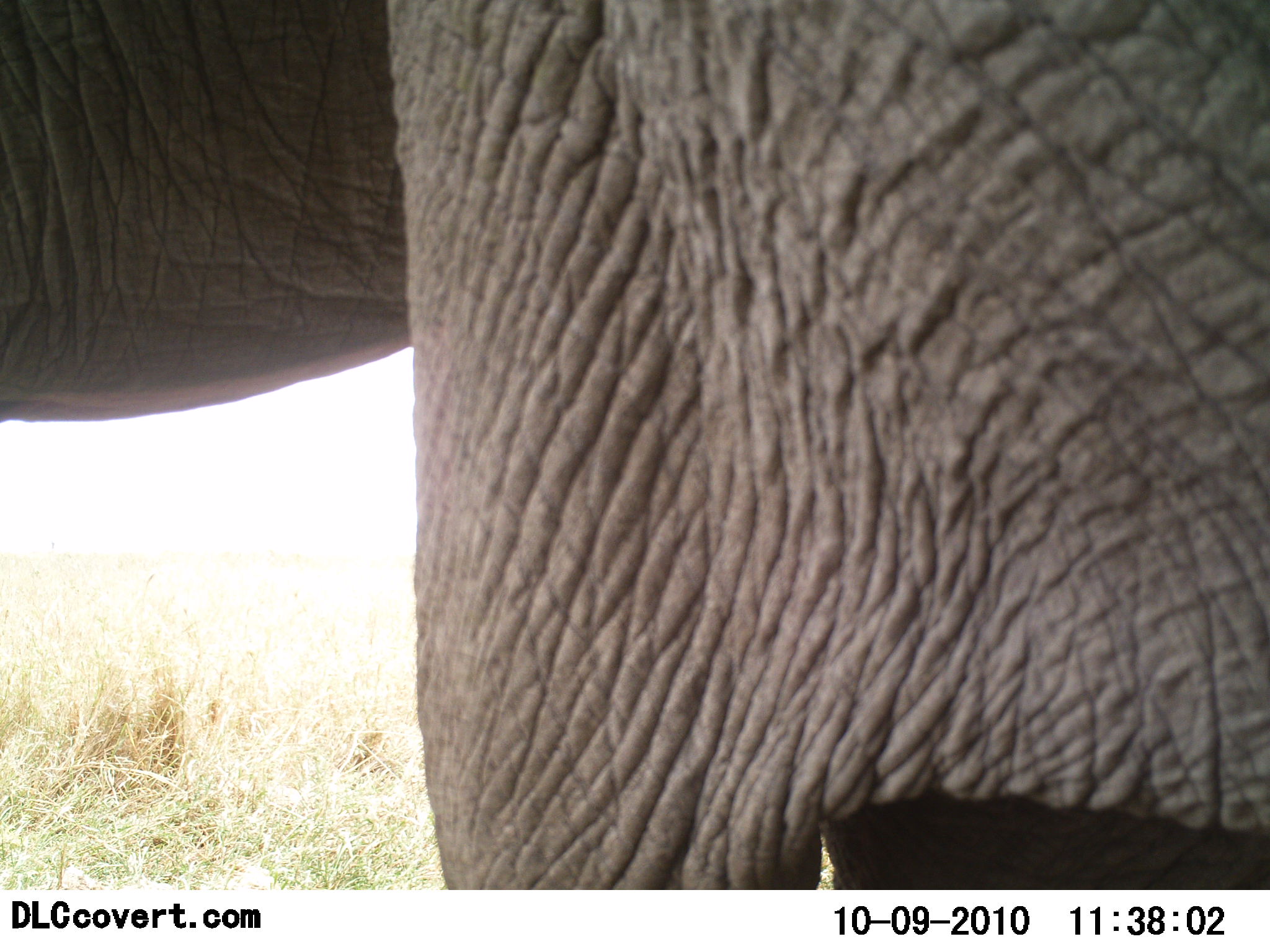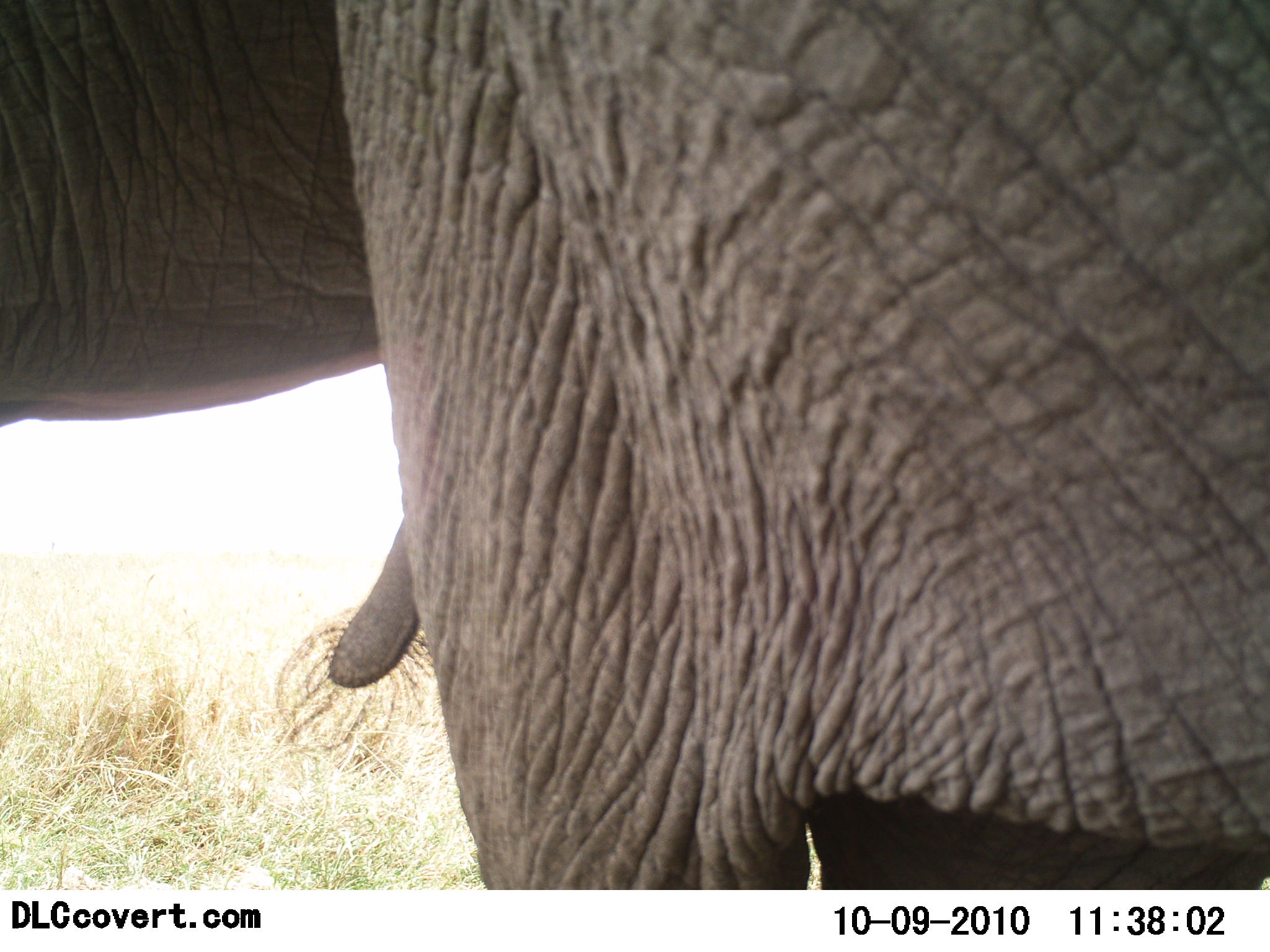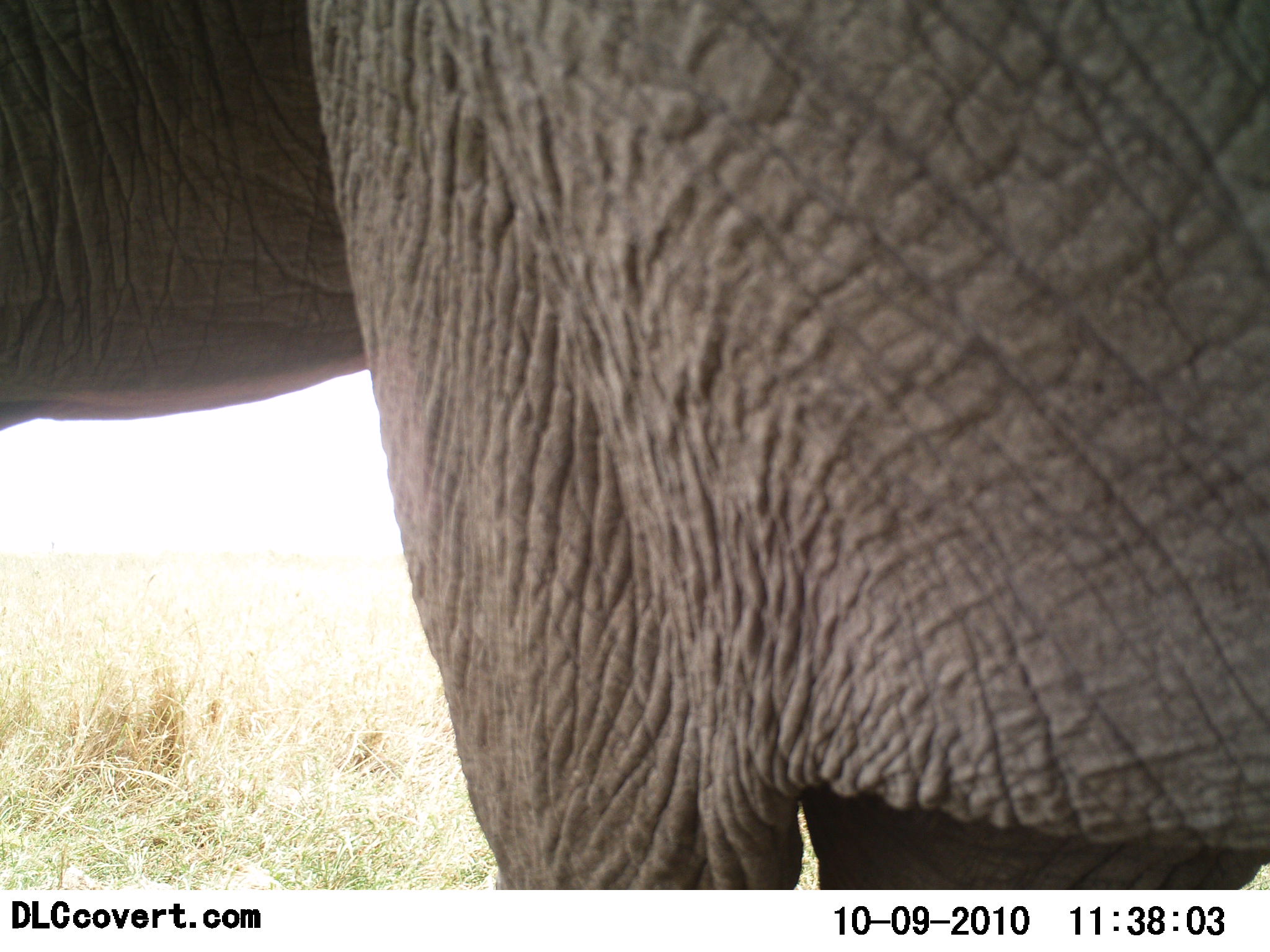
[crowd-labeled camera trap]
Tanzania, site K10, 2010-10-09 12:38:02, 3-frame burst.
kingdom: Animalia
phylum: Chordata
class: Mammalia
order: Proboscidea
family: Elephantidae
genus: Loxodonta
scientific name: Loxodonta africana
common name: african bush elephant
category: elephant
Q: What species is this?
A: Elephant (african bush elephant) (Loxodonta africana).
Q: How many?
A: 1.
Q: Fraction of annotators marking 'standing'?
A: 83%.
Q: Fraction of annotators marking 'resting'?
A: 0%.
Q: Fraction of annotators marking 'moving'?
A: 17%.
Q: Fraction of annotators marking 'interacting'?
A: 0%.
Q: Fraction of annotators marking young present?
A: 0%.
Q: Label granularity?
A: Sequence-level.